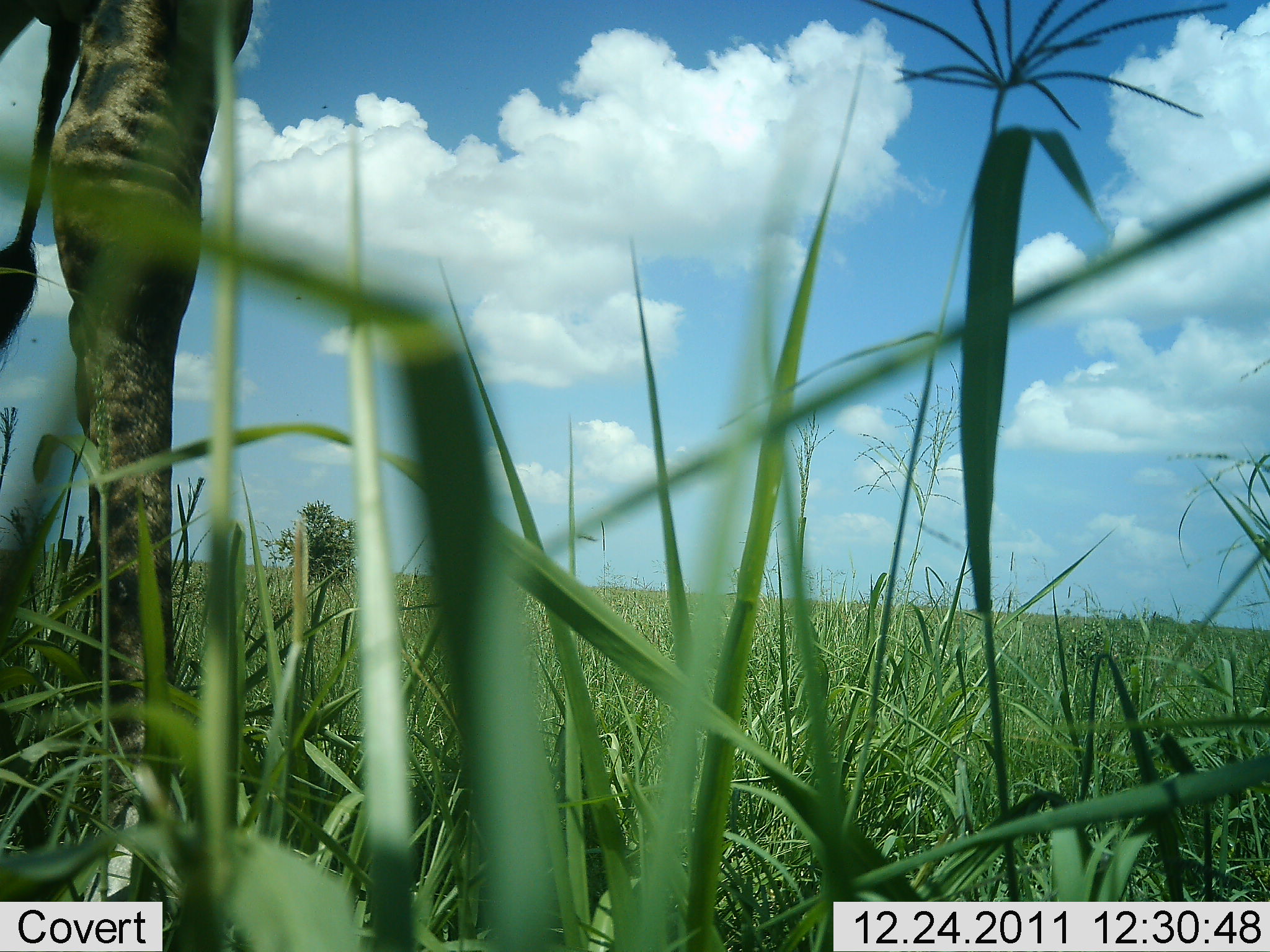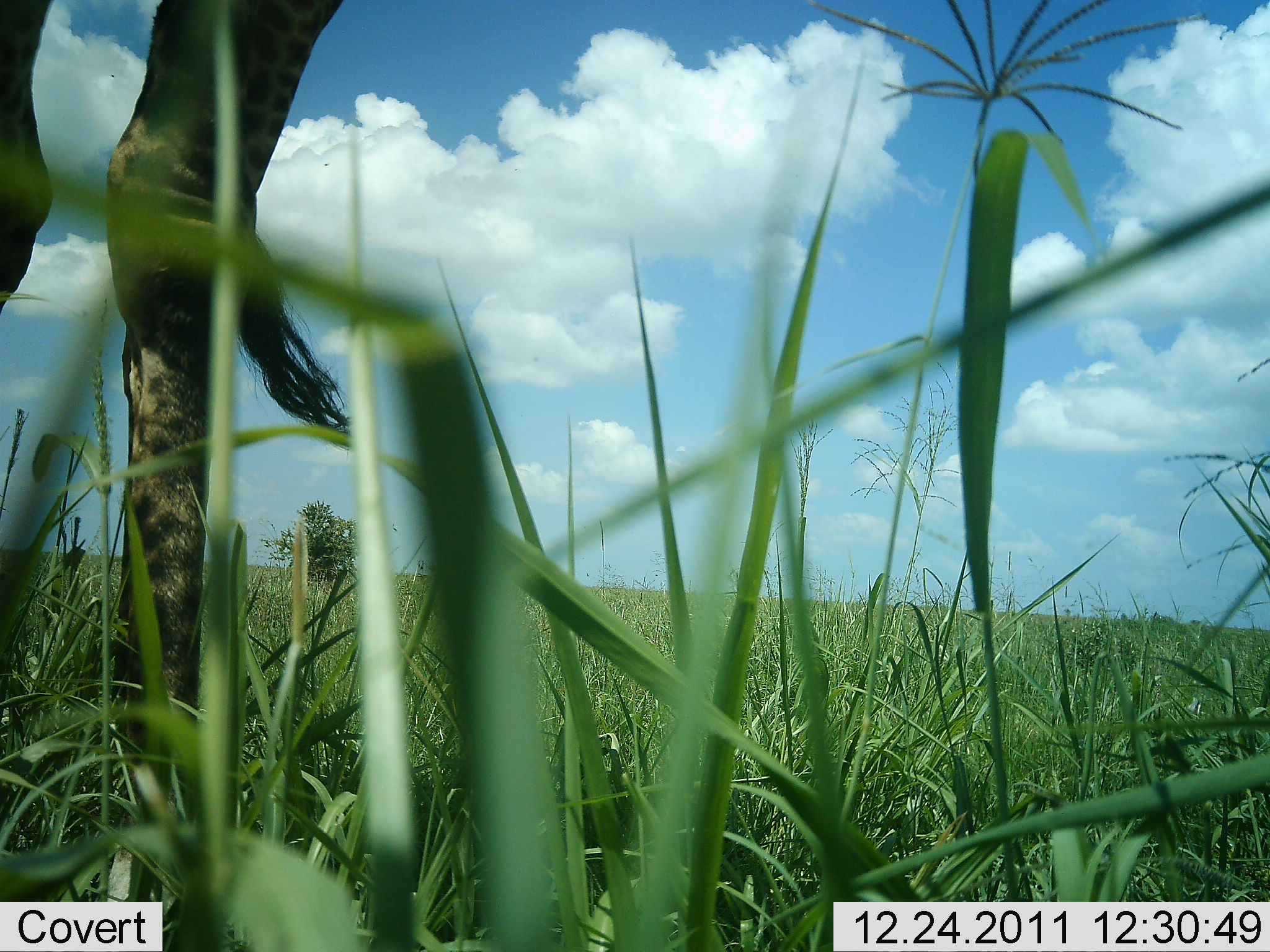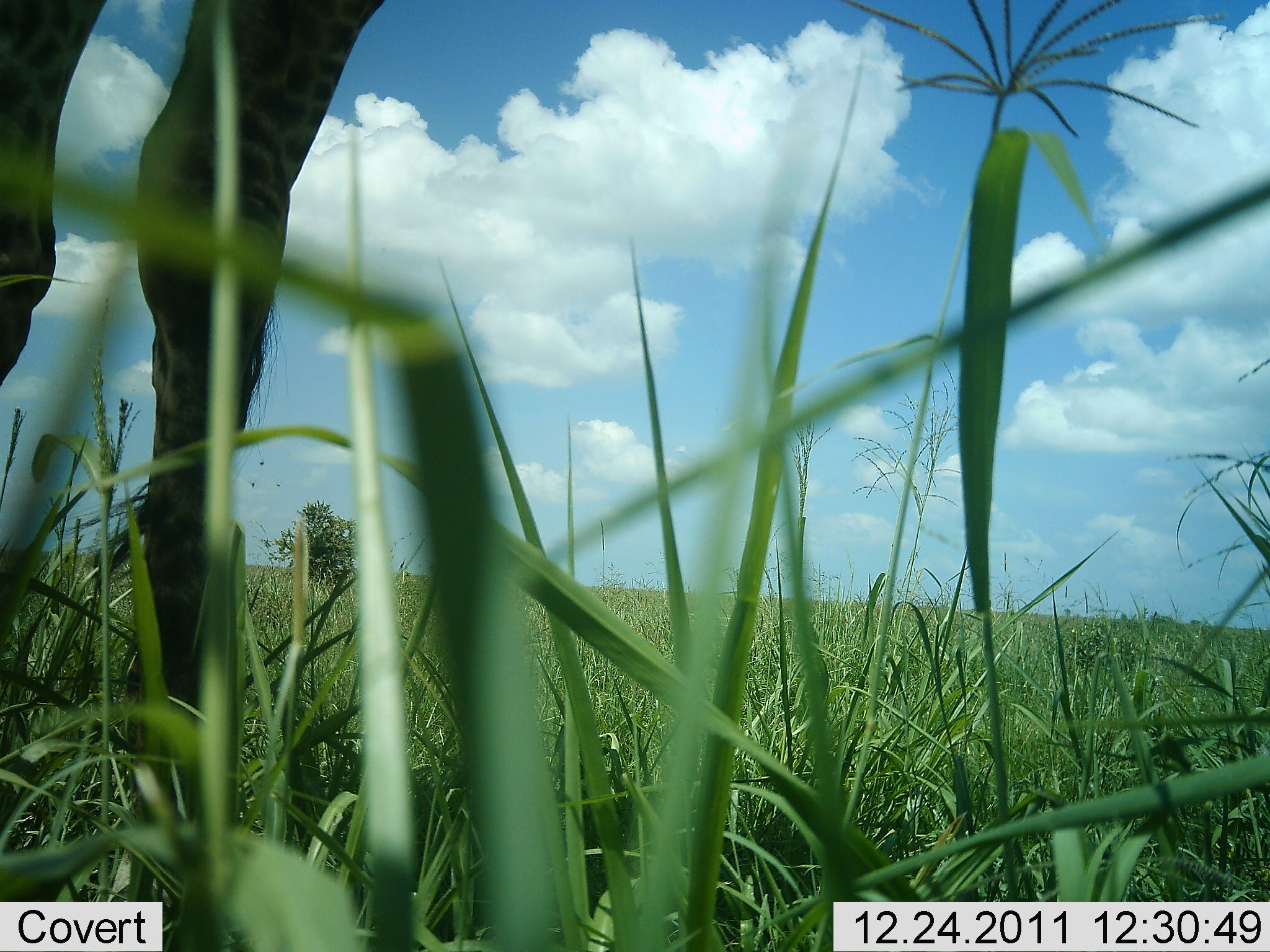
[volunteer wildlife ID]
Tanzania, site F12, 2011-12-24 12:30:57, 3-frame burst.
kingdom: Animalia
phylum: Chordata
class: Mammalia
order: Artiodactyla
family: Giraffidae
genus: Giraffa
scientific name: Giraffa camelopardalis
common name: giraffe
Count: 1.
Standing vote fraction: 93%.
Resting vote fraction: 0%.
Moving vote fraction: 7%.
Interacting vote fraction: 0%.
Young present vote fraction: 0%.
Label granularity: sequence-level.